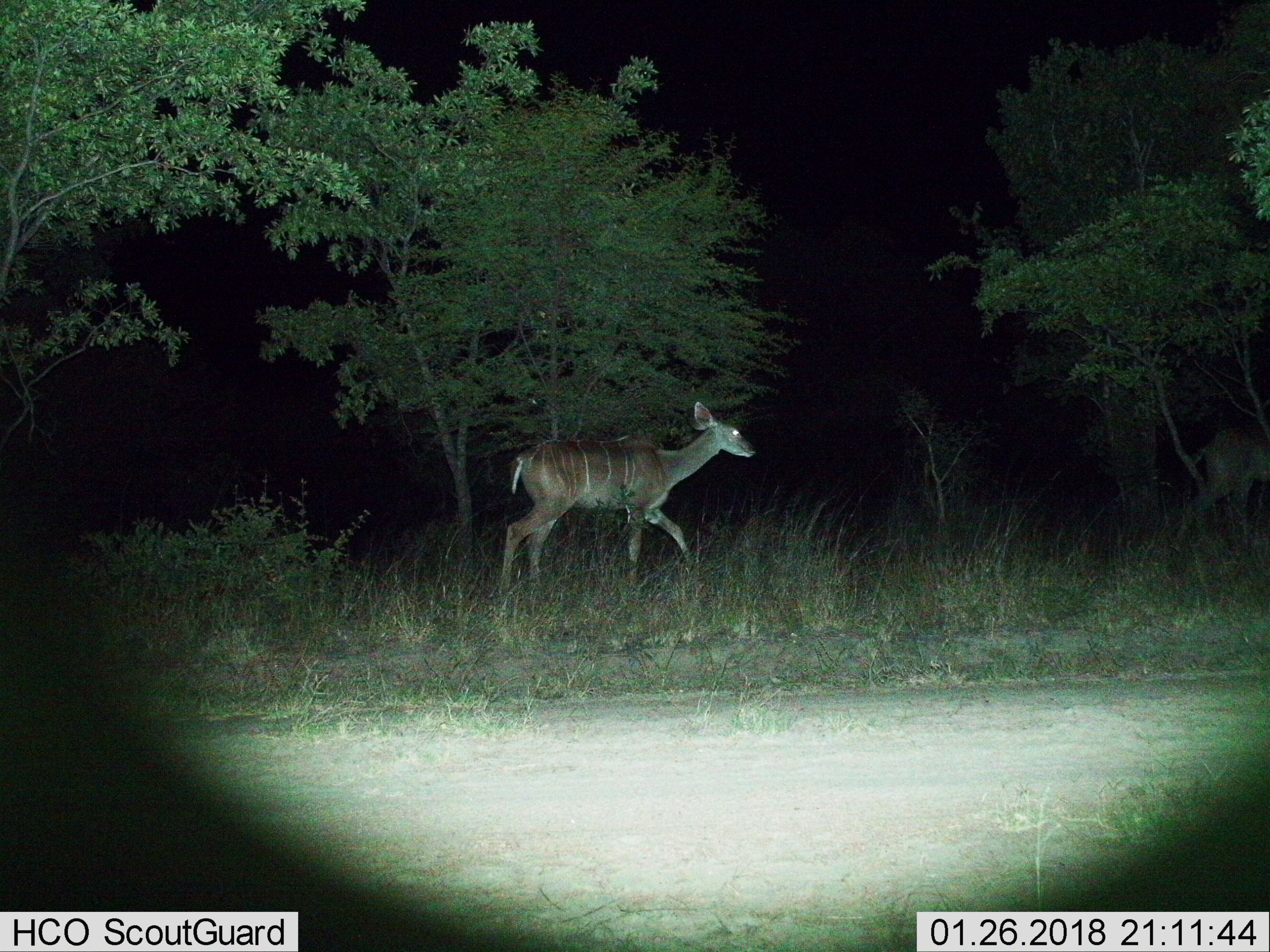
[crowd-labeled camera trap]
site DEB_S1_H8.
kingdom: Animalia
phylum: Chordata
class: Mammalia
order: Artiodactyla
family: Bovidae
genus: Tragelaphus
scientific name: Tragelaphus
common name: kudu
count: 1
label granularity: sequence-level